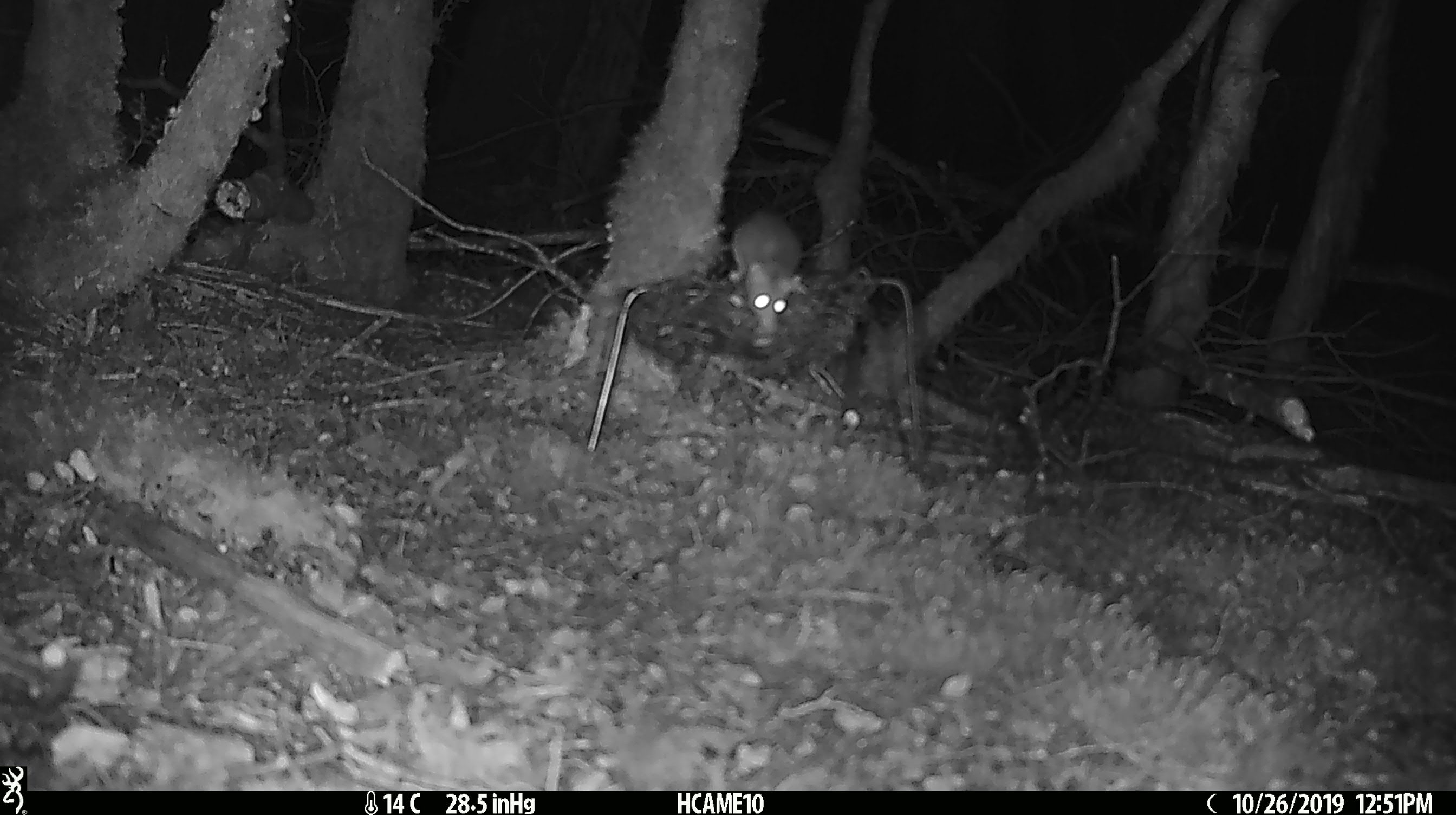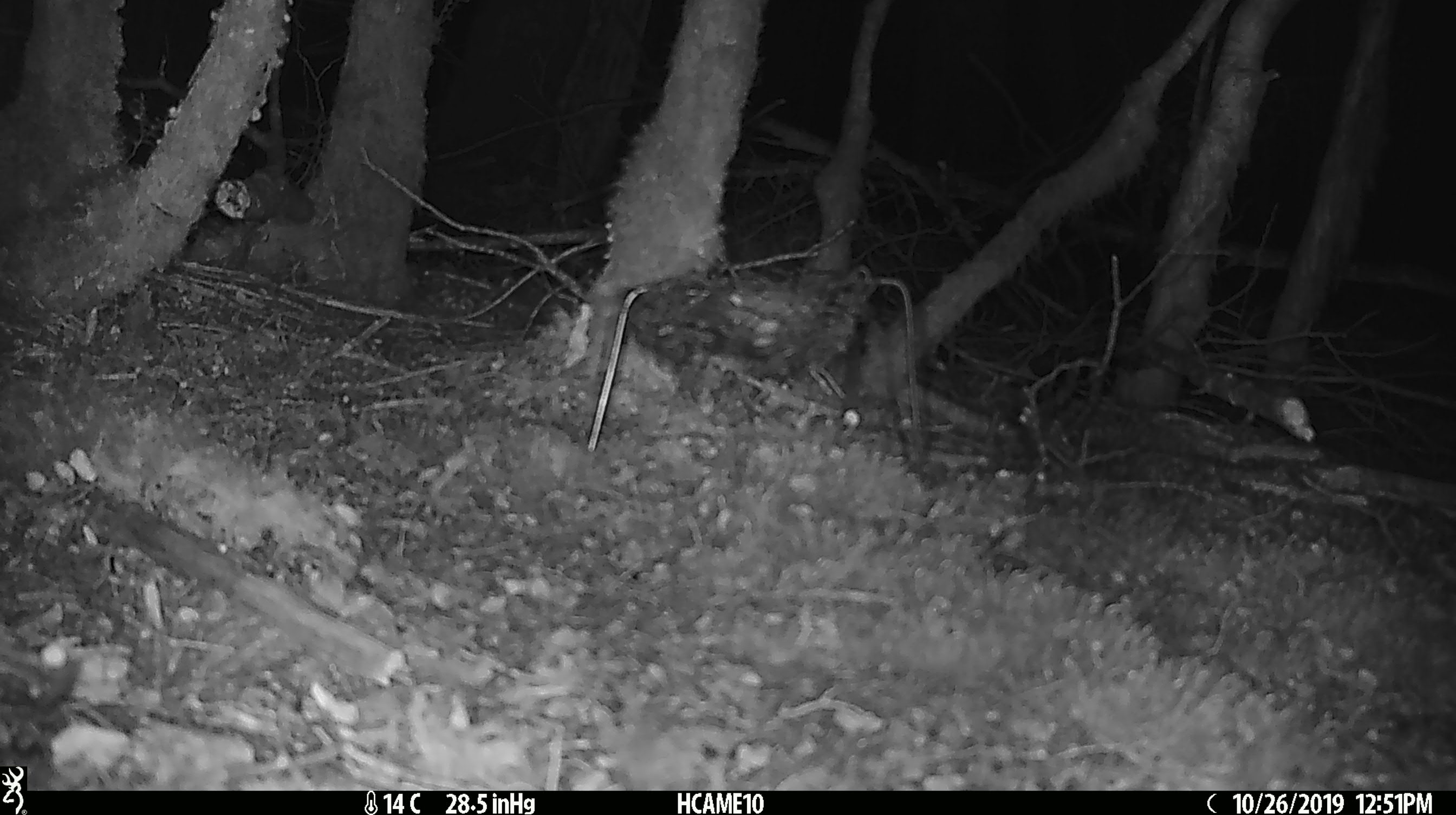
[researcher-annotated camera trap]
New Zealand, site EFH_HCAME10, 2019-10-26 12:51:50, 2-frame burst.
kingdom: Animalia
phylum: Chordata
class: Mammalia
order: Rodentia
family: Muridae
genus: Mus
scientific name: Mus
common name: mouse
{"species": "mouse (Mus)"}